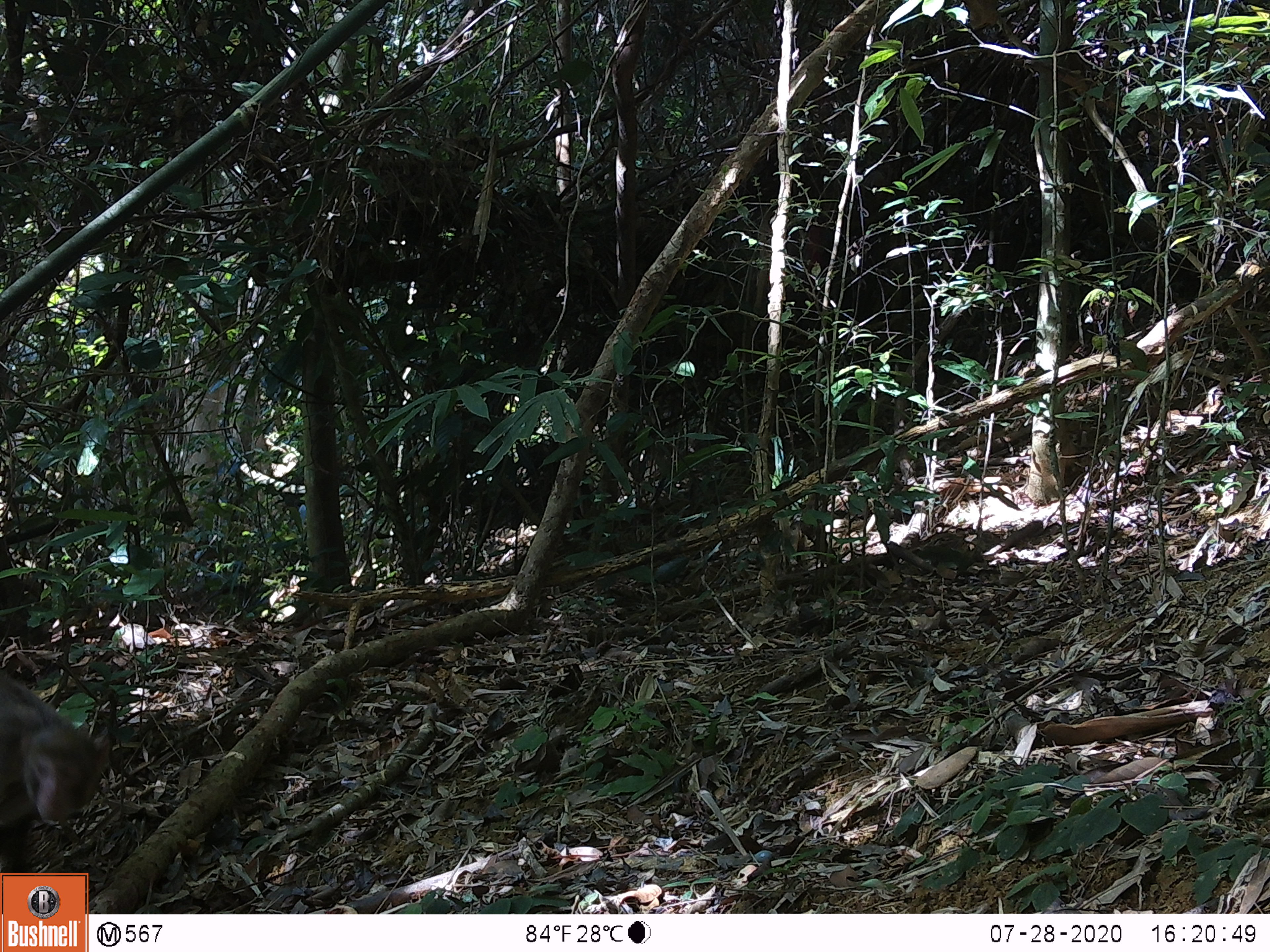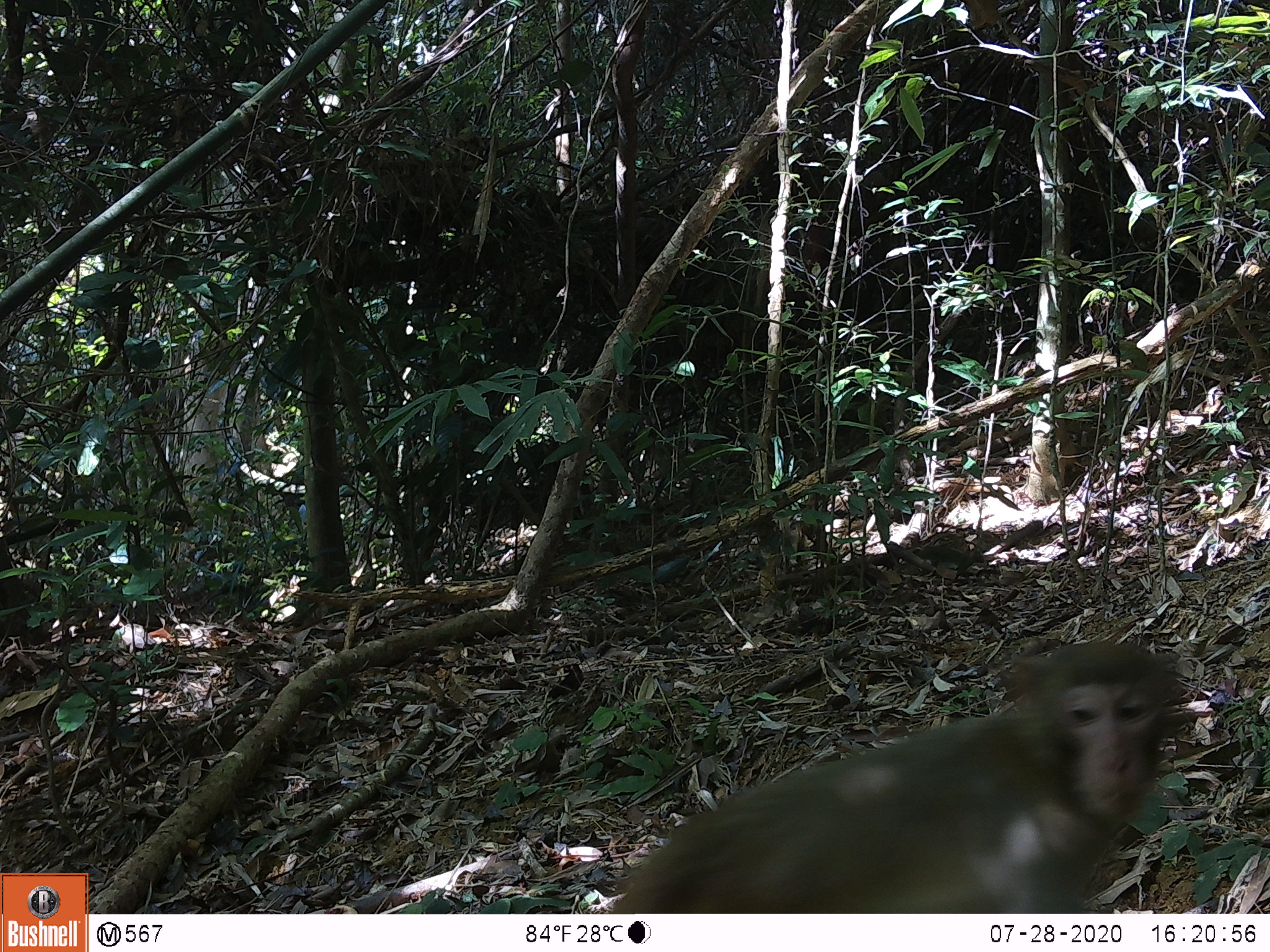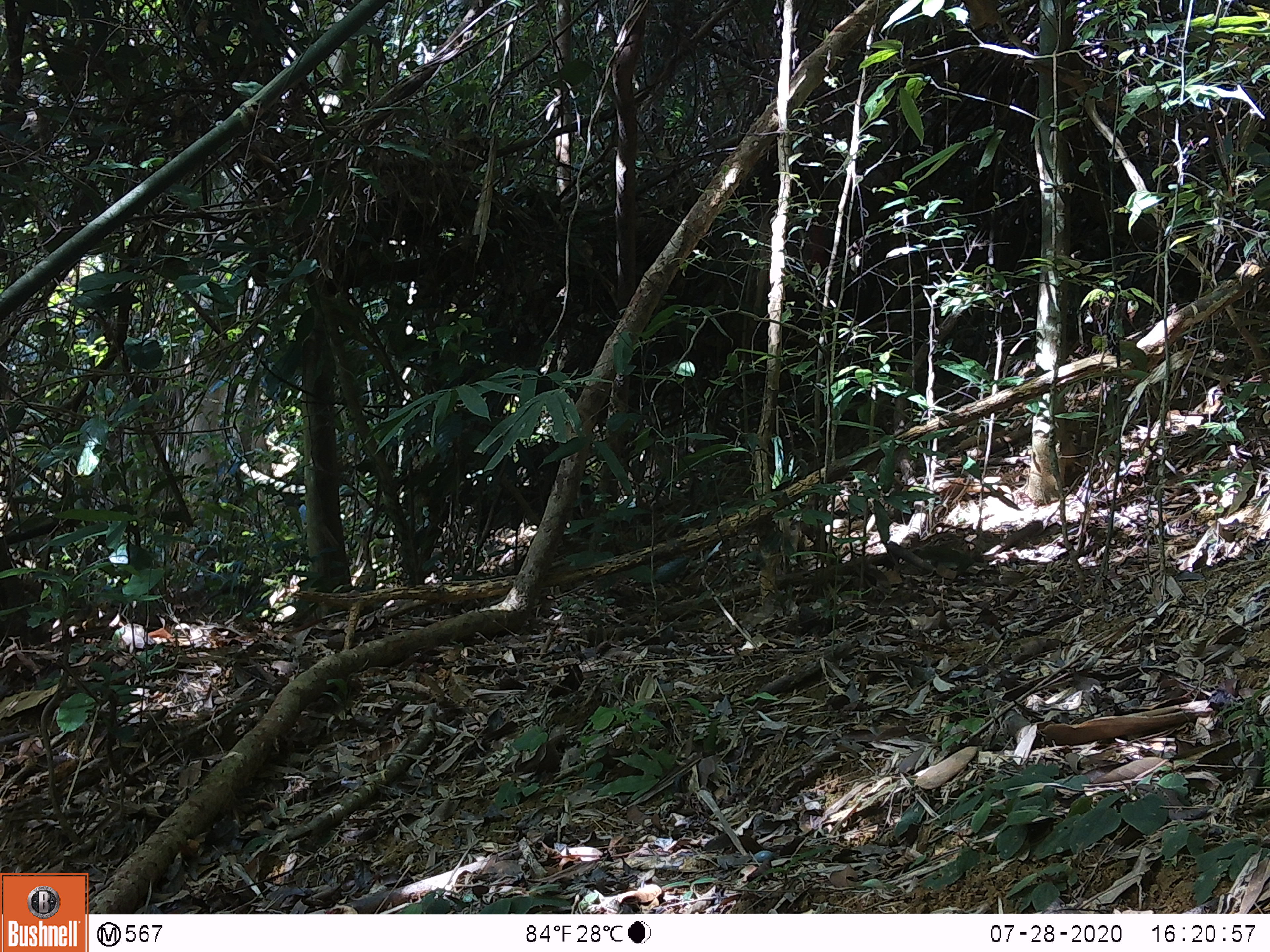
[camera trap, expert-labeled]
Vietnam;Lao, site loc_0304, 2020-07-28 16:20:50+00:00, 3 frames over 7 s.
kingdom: Animalia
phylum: Chordata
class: Mammalia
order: Primates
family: Cercopithecidae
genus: Macaca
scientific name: Macaca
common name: macaques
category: assam or rhesus macaque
Assam or rhesus macaque (macaques) (Macaca). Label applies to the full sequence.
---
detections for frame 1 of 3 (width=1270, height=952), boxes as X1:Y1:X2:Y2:
assam or rhesus macaque: 0:675:111:912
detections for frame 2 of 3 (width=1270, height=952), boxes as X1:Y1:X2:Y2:
assam or rhesus macaque: 604:638:1194:913